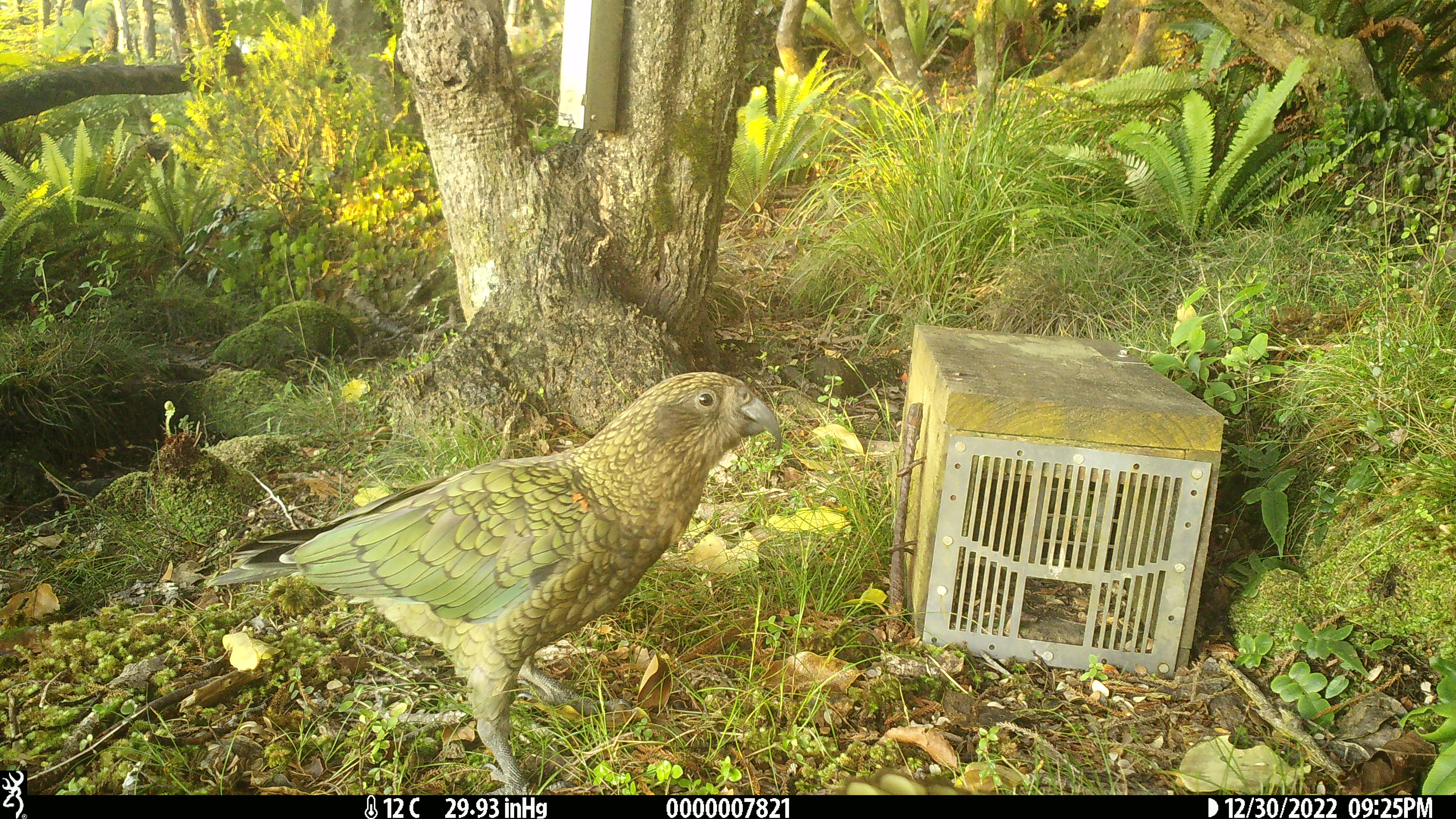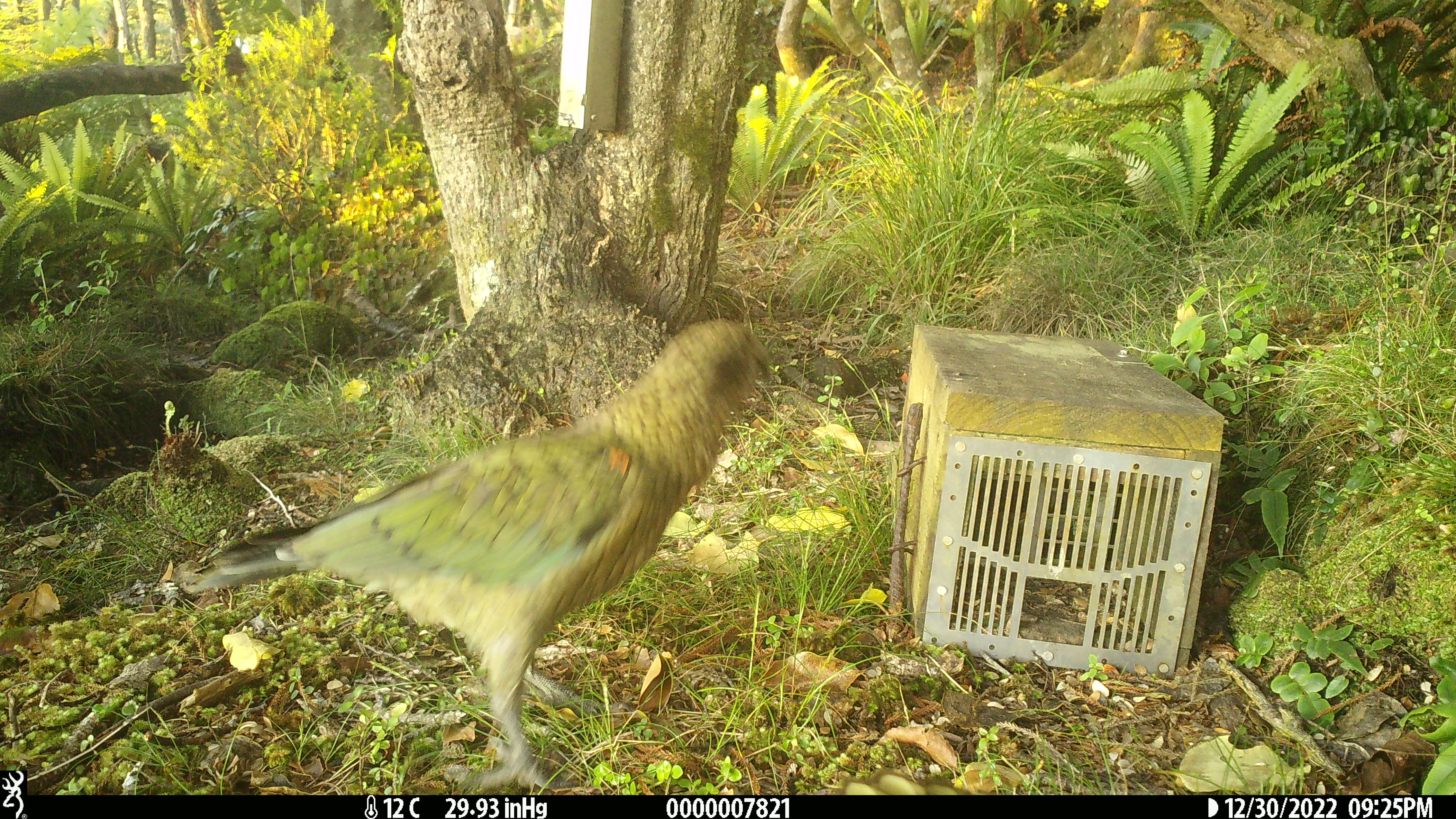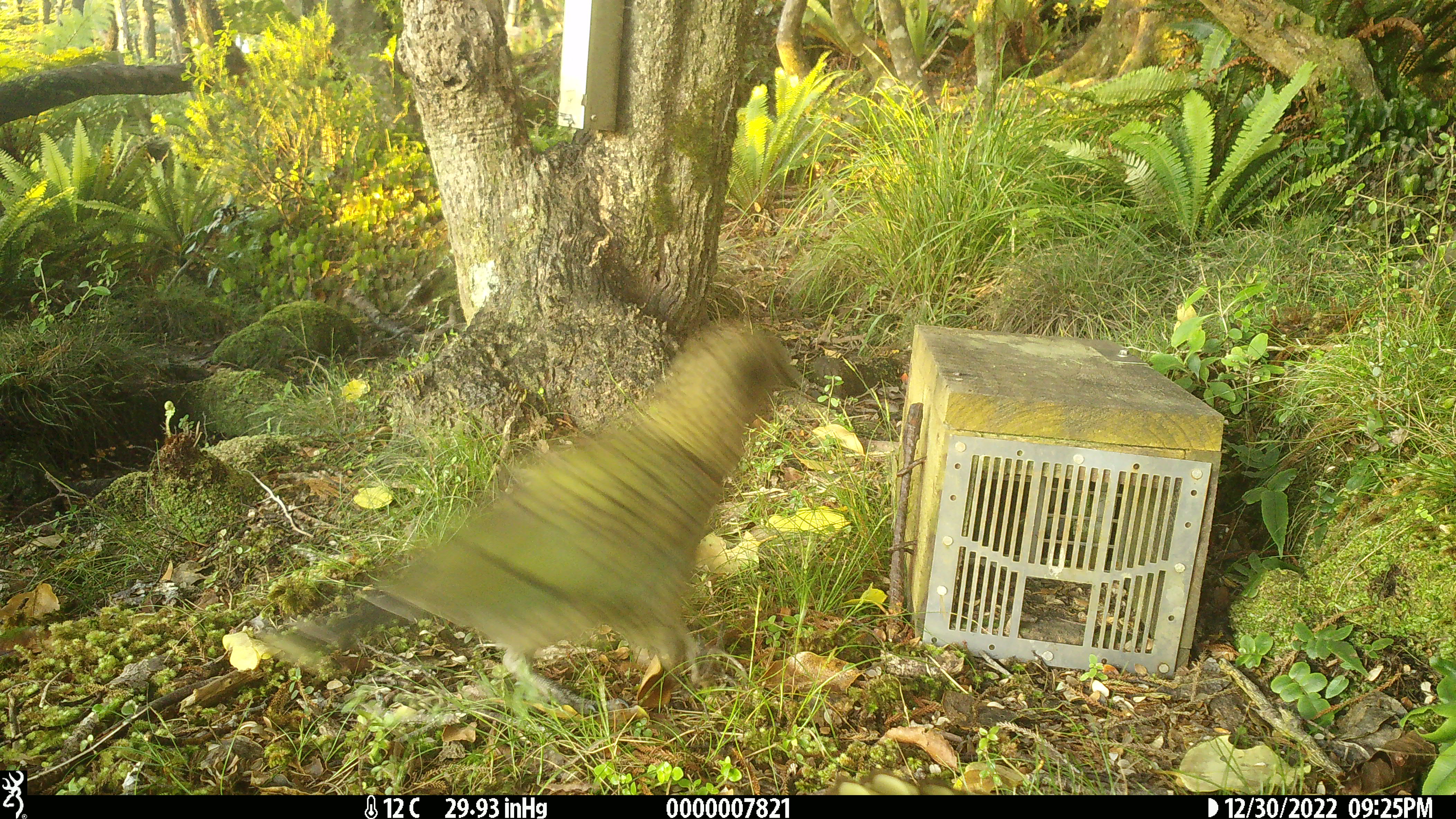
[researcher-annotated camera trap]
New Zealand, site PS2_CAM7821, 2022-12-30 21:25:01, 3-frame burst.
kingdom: Animalia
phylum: Chordata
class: Aves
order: Psittaciformes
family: Strigopidae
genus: Nestor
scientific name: Nestor notabilis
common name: kea